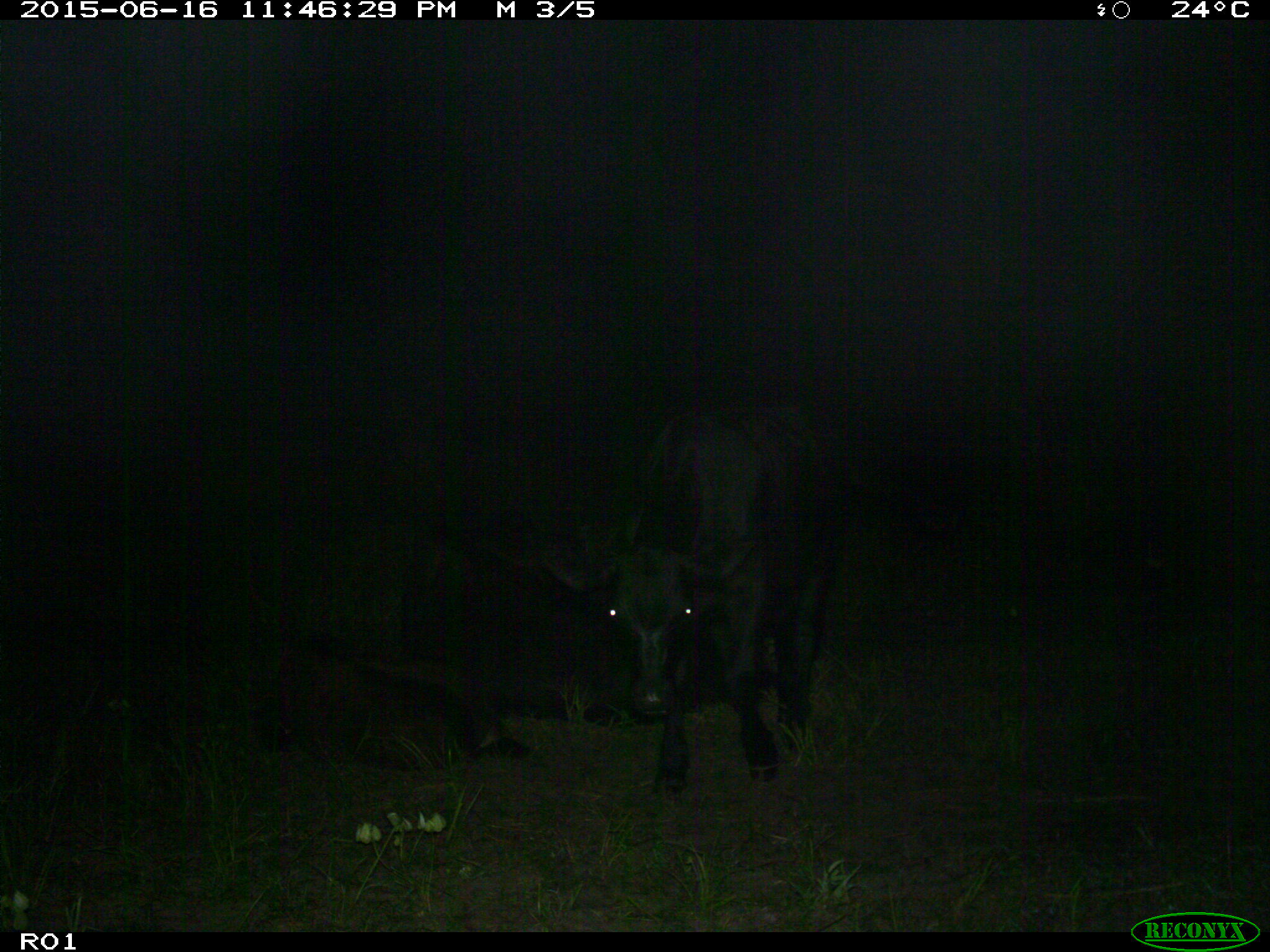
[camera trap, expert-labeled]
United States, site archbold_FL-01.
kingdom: Animalia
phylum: Chordata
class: Mammalia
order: Artiodactyla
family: Bovidae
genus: Bos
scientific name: Bos taurus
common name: domestic cow